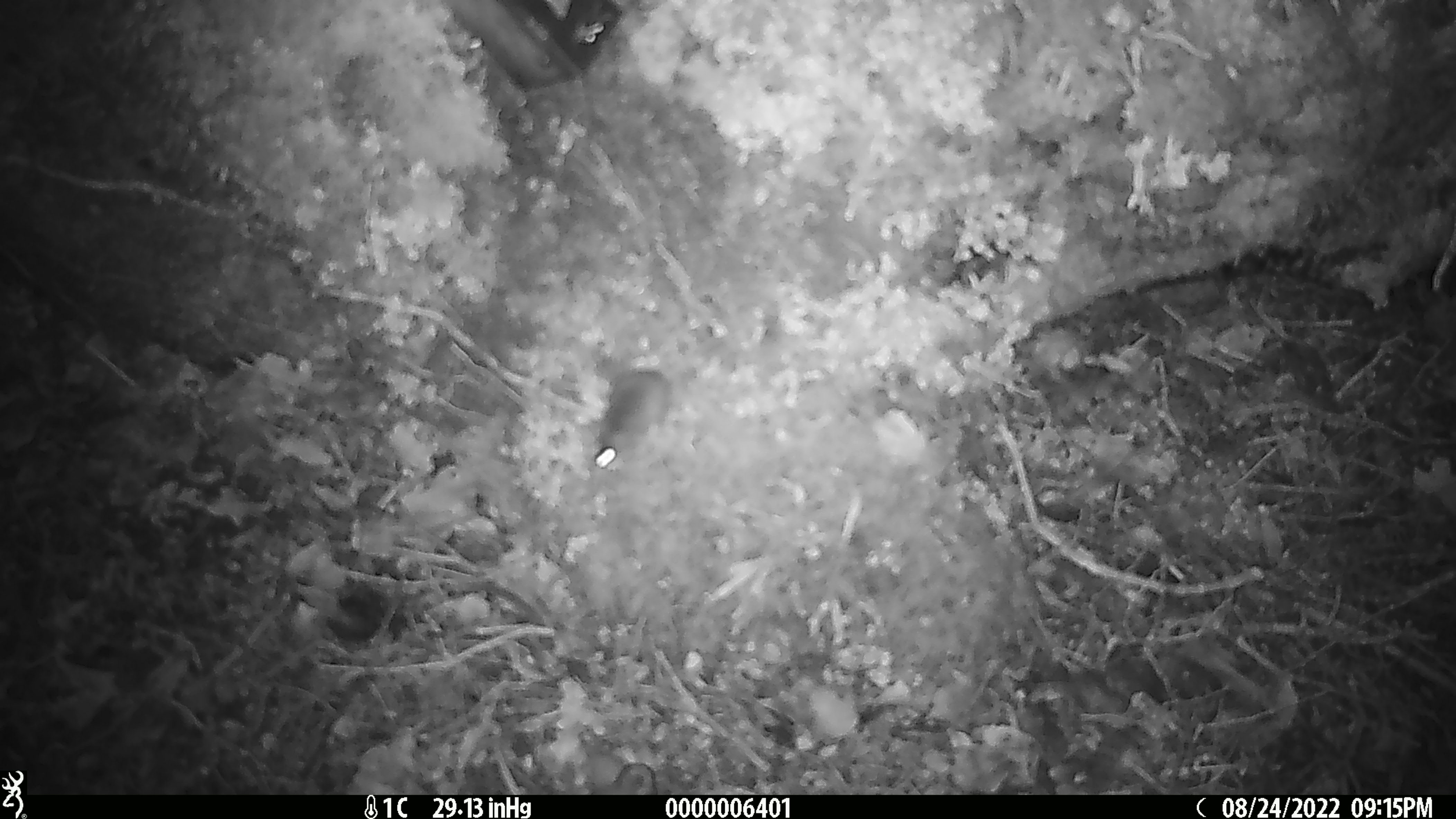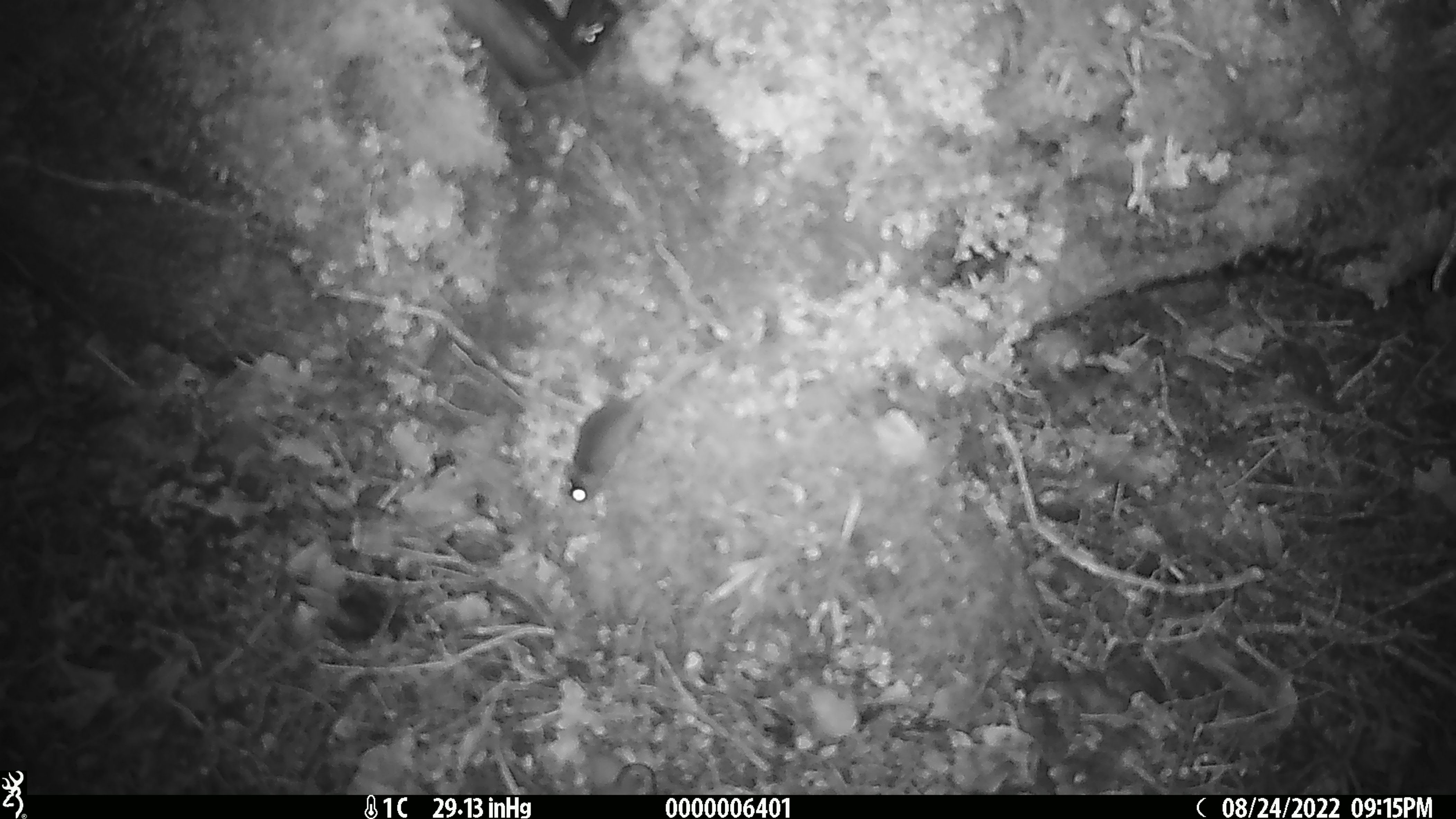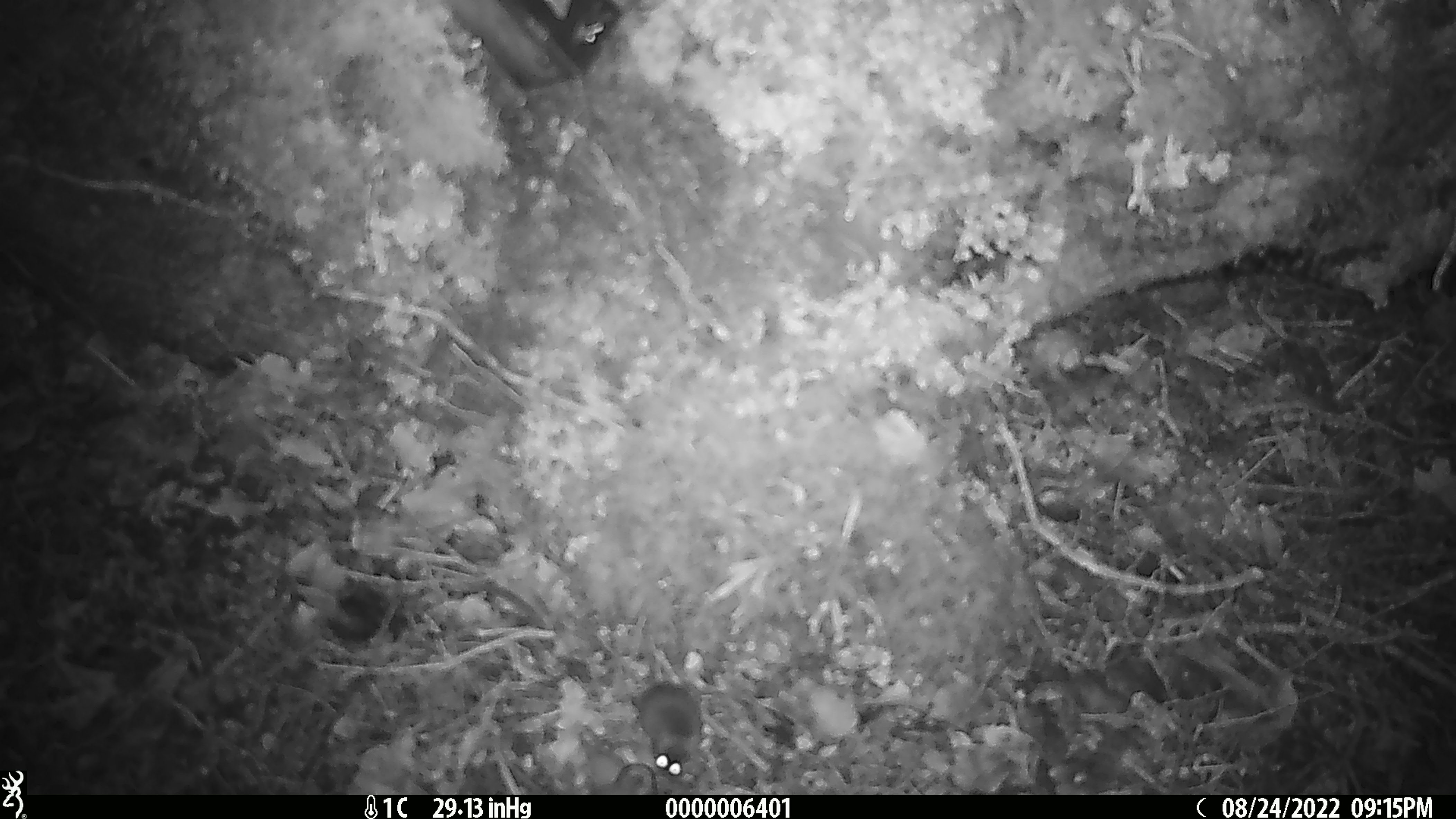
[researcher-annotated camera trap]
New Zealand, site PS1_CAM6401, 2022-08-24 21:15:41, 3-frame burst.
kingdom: Animalia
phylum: Chordata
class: Mammalia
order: Rodentia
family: Muridae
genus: Mus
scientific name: Mus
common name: mouse